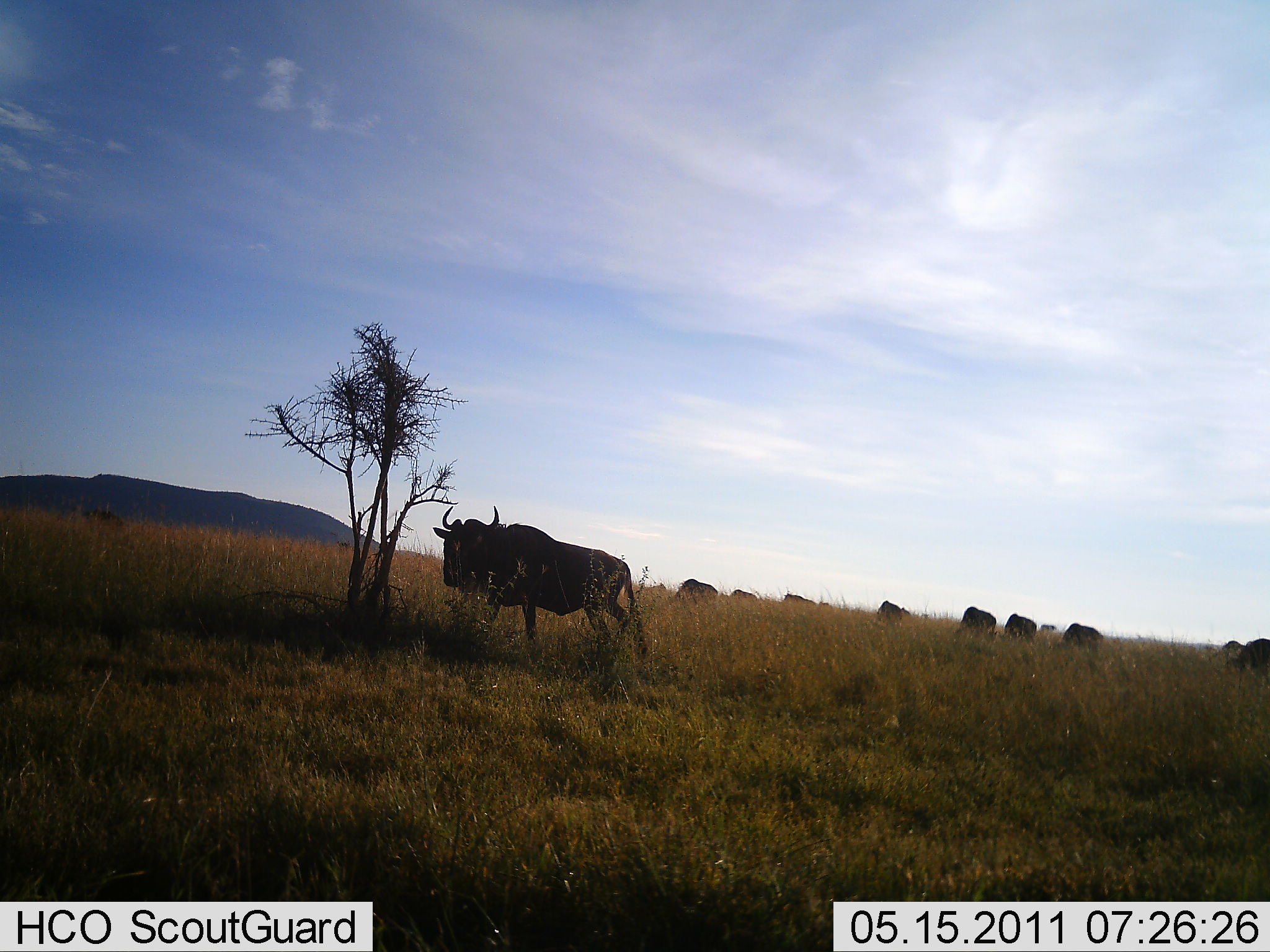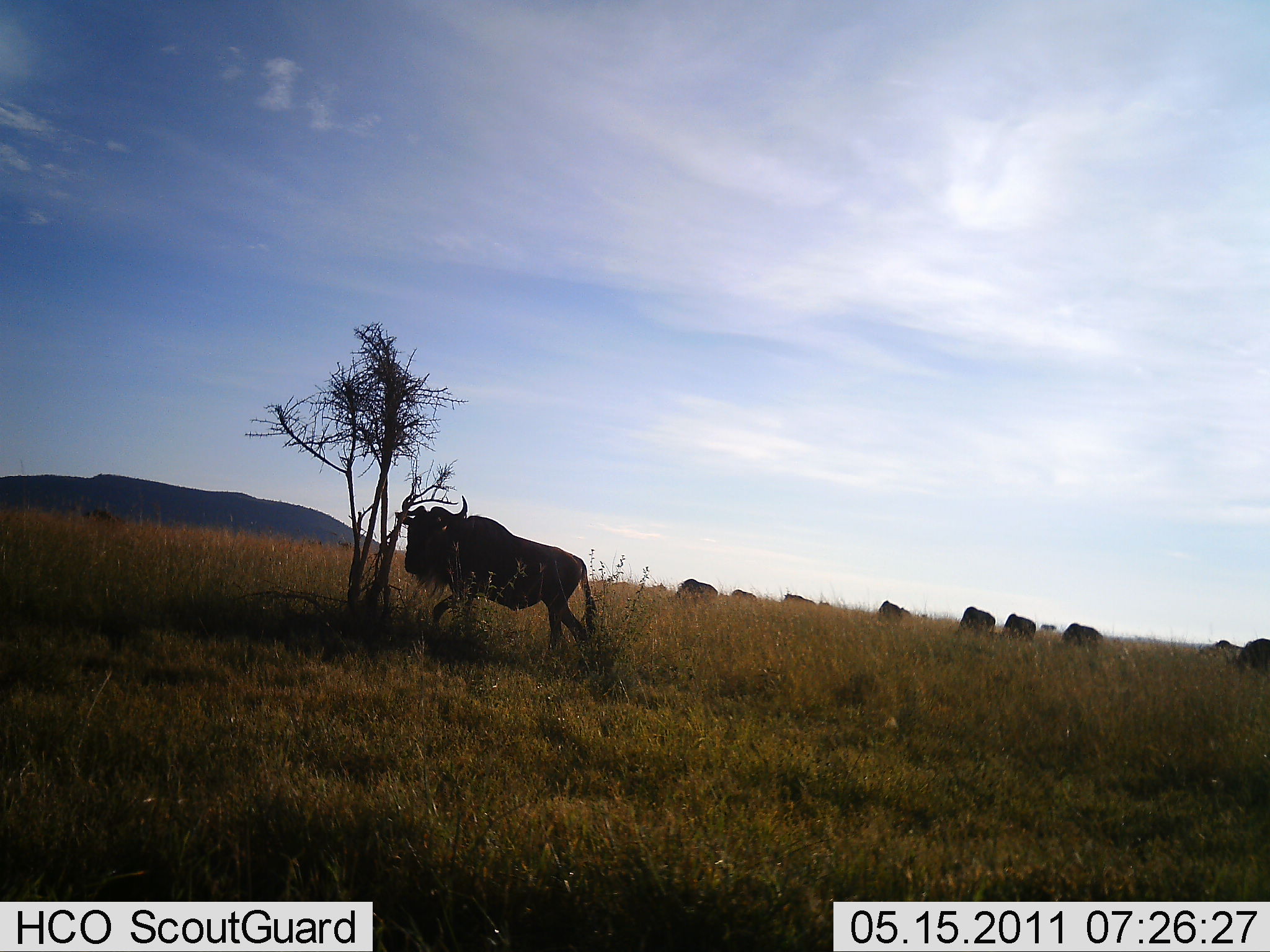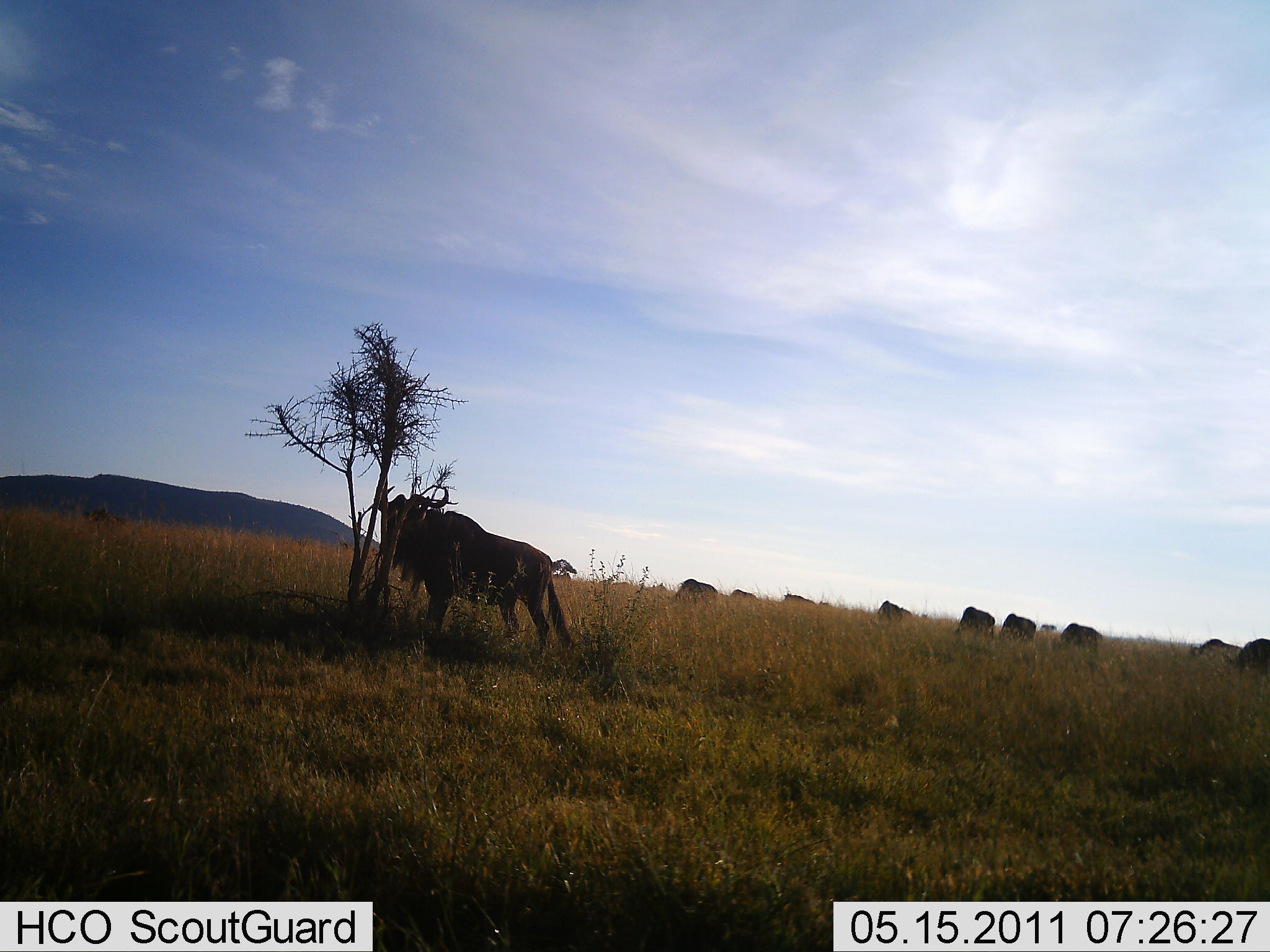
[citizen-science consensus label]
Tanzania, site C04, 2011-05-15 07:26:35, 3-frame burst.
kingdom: Animalia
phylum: Chordata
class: Mammalia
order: Artiodactyla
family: Bovidae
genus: Connochaetes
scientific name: Connochaetes taurinus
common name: blue wildebeest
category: wildebeest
Wildebeest (blue wildebeest) (Connochaetes taurinus), count 11-50. Behavior (volunteer vote fractions): standing 62%, resting 0%, moving 31%, interacting 0%. Young present (vote fraction): 0%. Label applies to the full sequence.